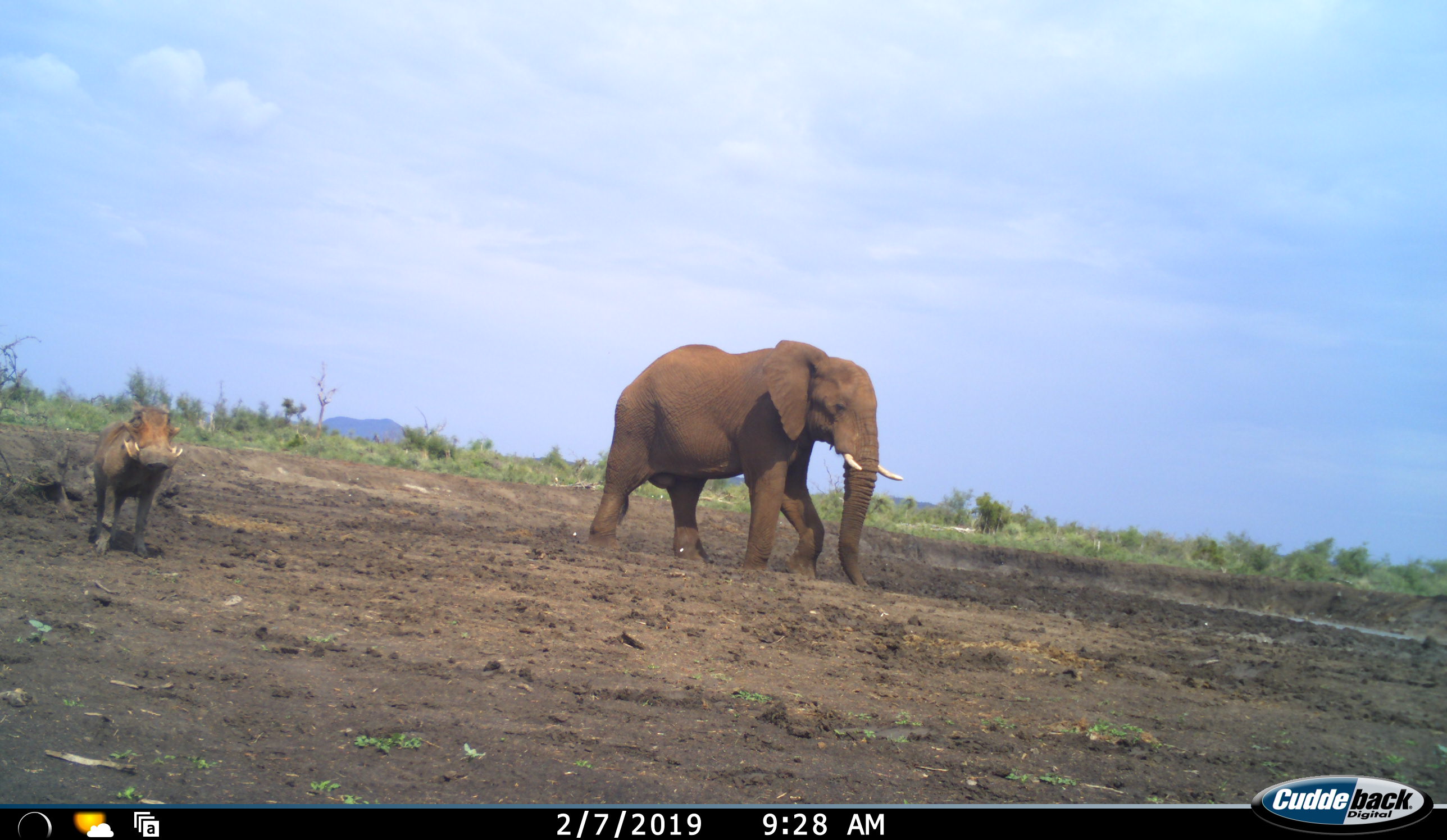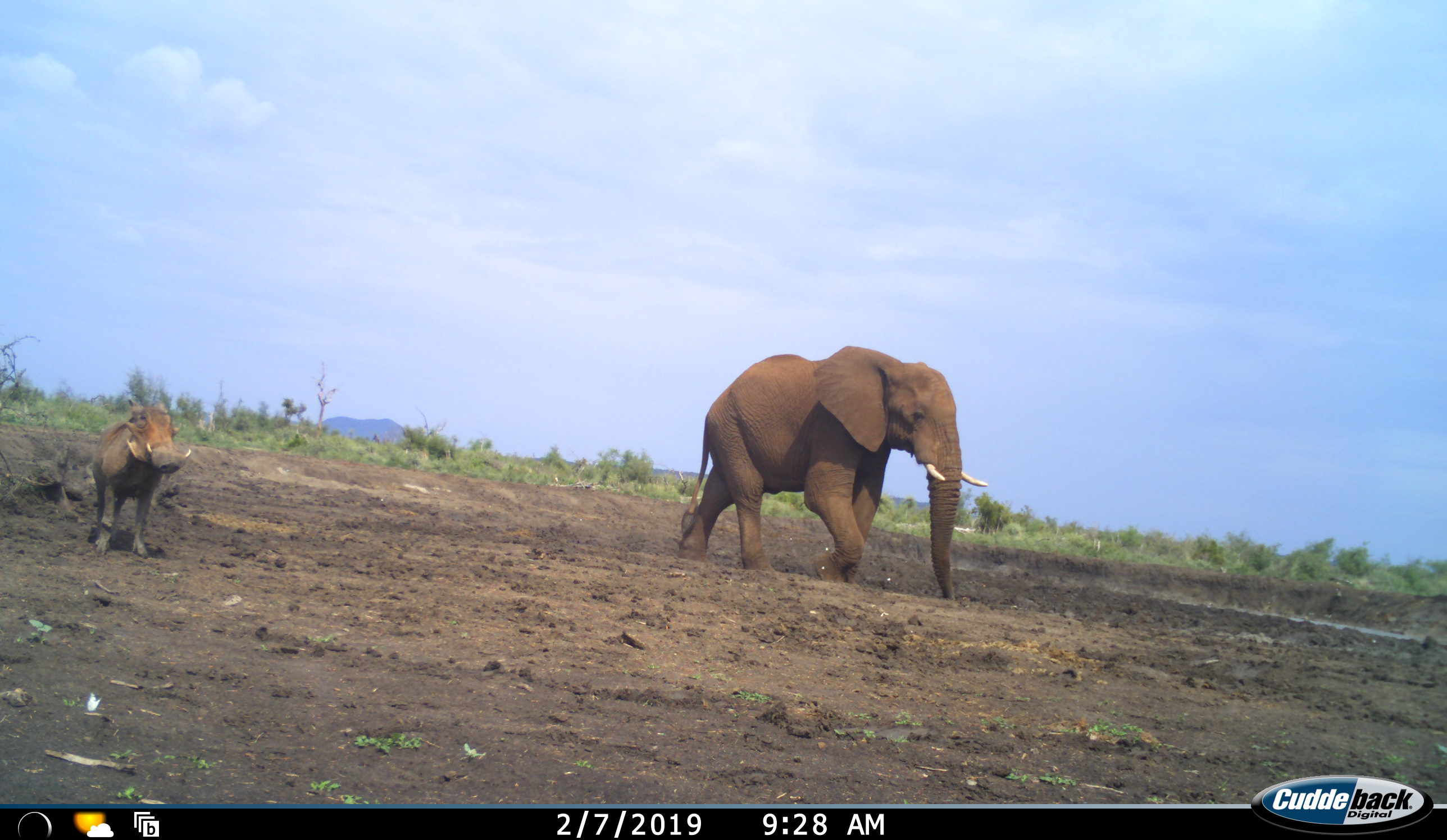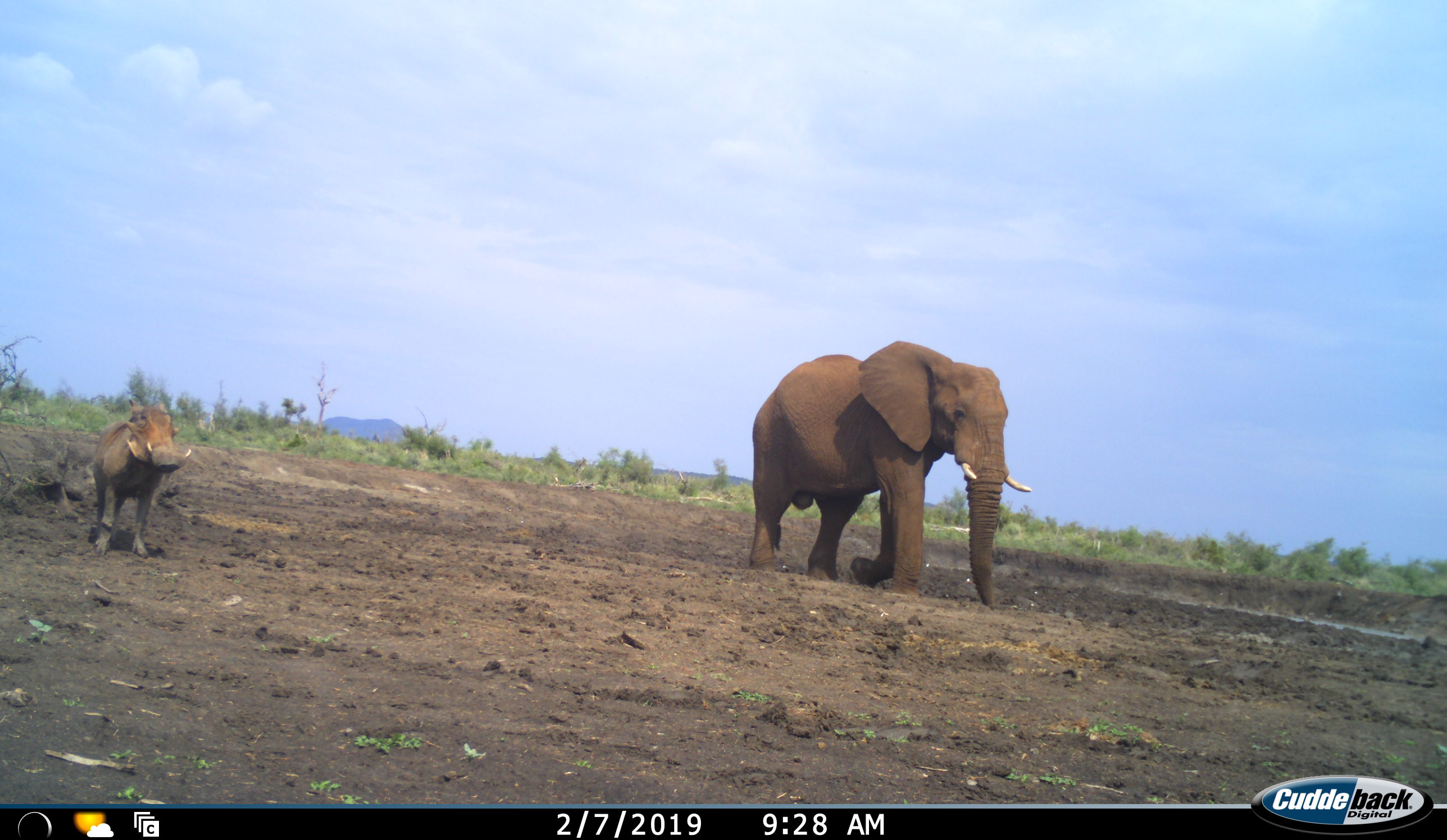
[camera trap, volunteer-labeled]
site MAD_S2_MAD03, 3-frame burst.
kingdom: Animalia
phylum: Chordata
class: Mammalia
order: Proboscidea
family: Elephantidae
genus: Loxodonta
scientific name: Loxodonta africana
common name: african bush elephant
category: elephant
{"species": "elephant (african bush elephant) (Loxodonta africana)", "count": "1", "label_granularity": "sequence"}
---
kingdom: Animalia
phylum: Chordata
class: Mammalia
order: Artiodactyla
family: Suidae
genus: Phacochoerus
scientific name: Phacochoerus africanus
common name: warthog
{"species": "warthog (Phacochoerus africanus)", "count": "1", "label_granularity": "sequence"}